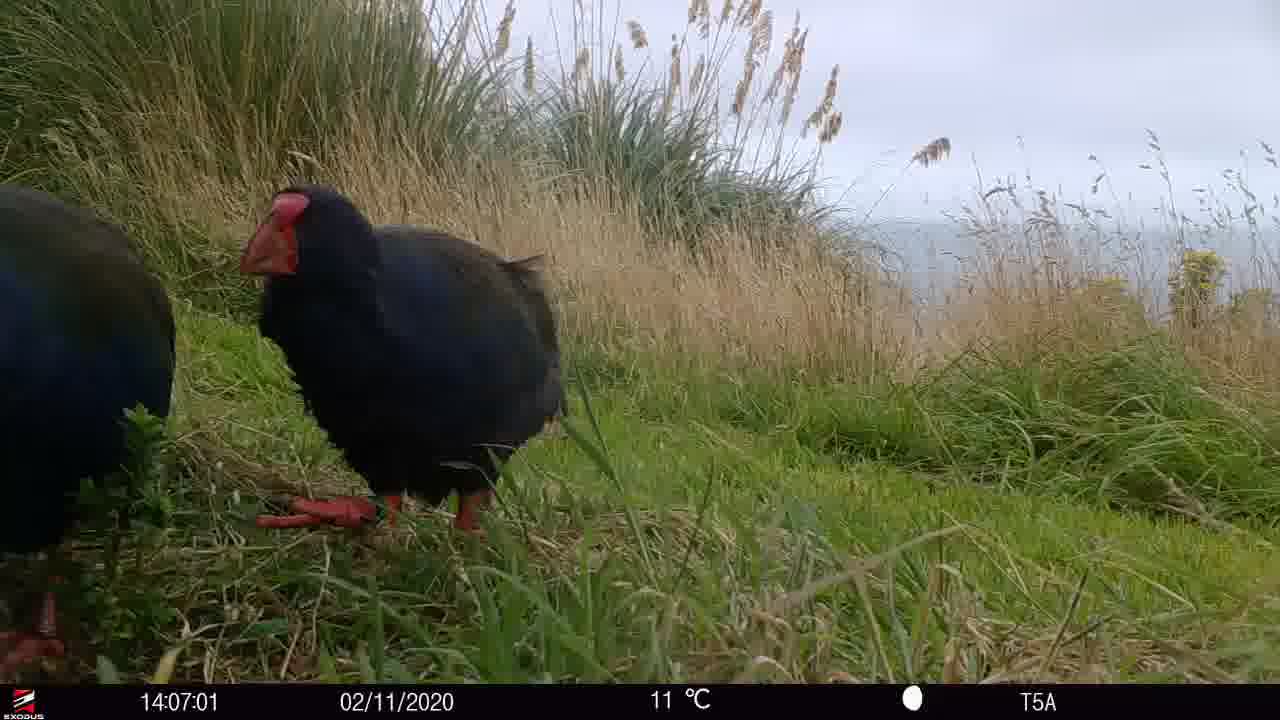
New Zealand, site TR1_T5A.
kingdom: Animalia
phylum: Chordata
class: Aves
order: Gruiformes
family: Rallidae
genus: Porphyrio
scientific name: Porphyrio mantelli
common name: takahe